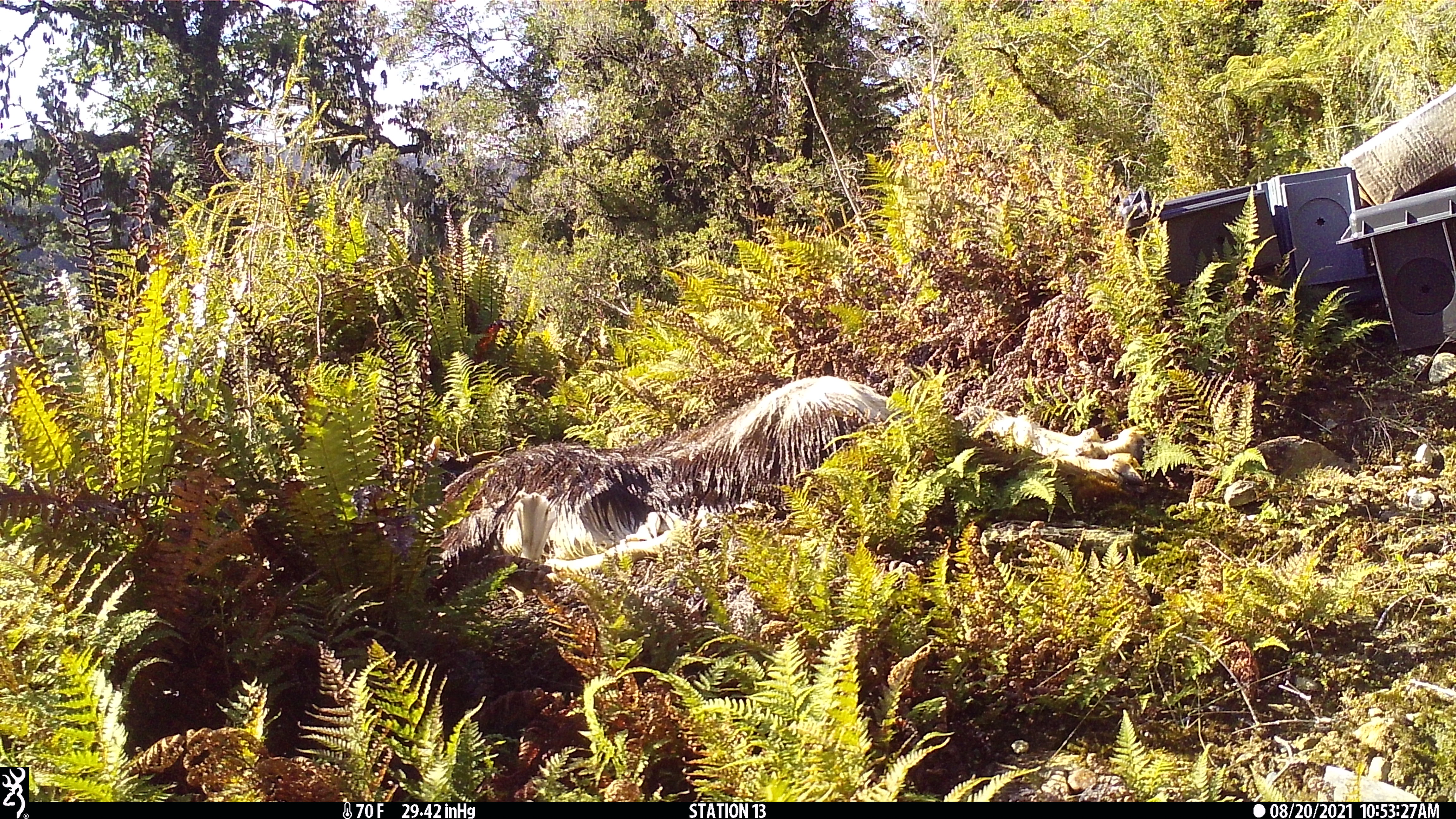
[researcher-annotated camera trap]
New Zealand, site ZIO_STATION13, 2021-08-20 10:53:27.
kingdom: Animalia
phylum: Chordata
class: Aves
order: Passeriformes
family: Rhipiduridae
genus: Rhipidura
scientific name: Rhipidura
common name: fantails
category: fantail